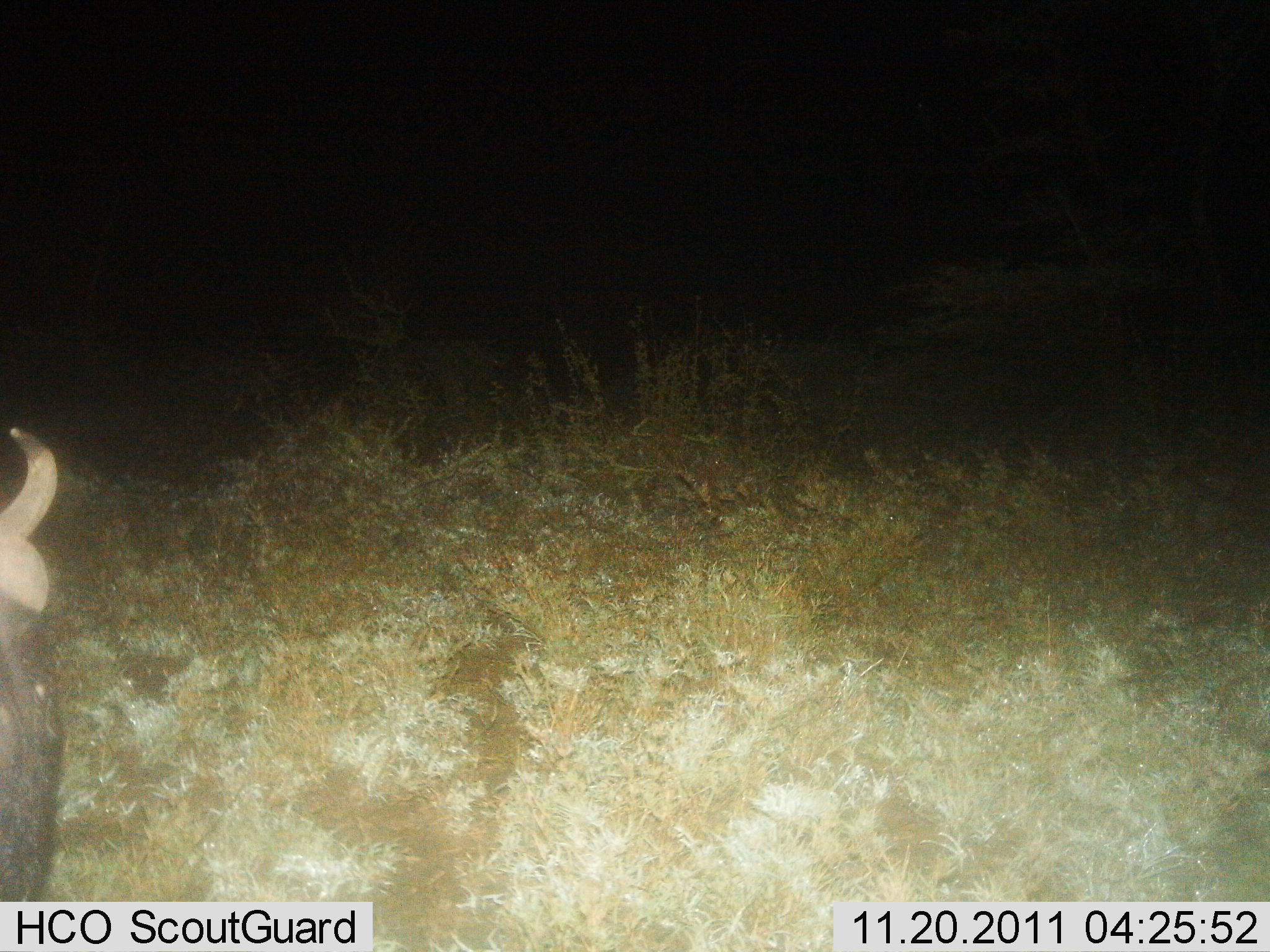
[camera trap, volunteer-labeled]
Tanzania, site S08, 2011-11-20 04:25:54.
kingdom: Animalia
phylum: Chordata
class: Mammalia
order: Artiodactyla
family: Bovidae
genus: Connochaetes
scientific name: Connochaetes taurinus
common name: blue wildebeest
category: wildebeest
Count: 1.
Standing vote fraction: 80%.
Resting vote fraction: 10%.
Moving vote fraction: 0%.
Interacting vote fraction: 0%.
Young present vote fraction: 0%.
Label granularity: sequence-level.